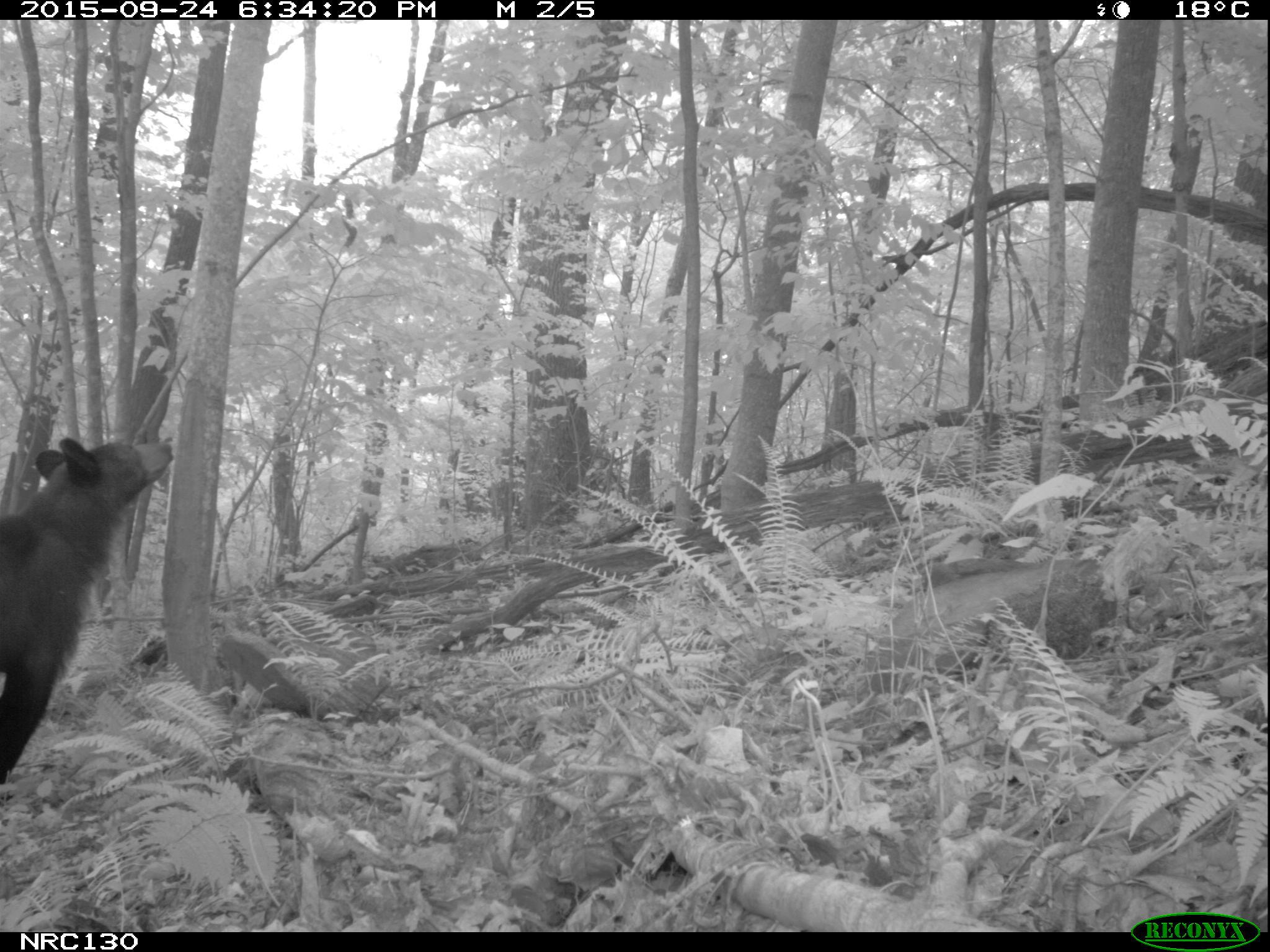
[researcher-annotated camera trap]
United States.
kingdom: Animalia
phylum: Chordata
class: Mammalia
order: Carnivora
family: Ursidae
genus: Ursus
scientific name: Ursus americanus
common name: american black bear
American Black Bear (Ursus americanus).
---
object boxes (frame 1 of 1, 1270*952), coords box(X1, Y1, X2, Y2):
American Black Bear: box(4, 387, 187, 799)